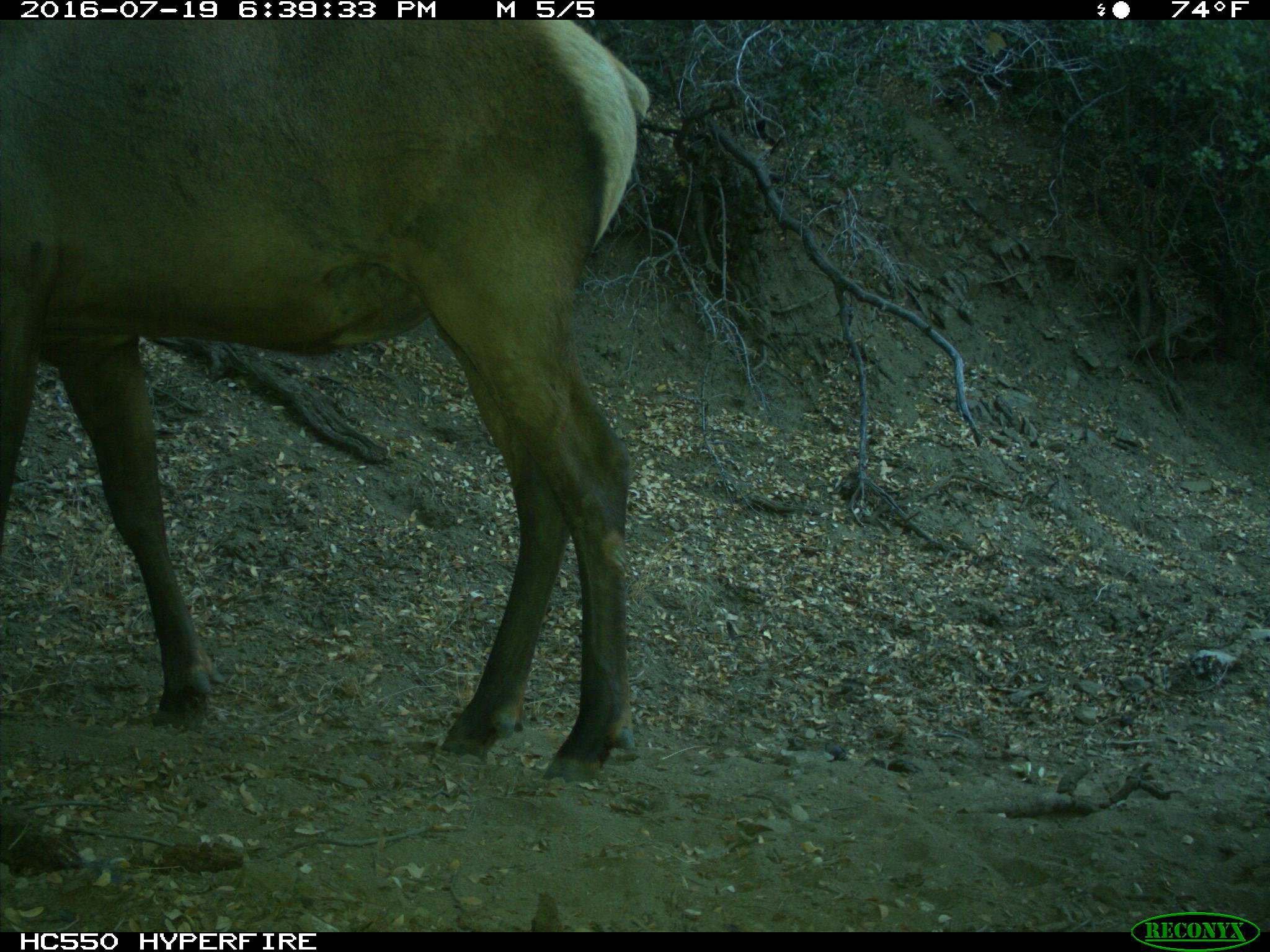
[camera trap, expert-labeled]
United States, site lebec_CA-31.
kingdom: Animalia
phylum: Chordata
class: Mammalia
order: Artiodactyla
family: Cervidae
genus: Cervus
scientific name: Cervus canadensis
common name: elk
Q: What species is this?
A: Cervus canadensis (elk).